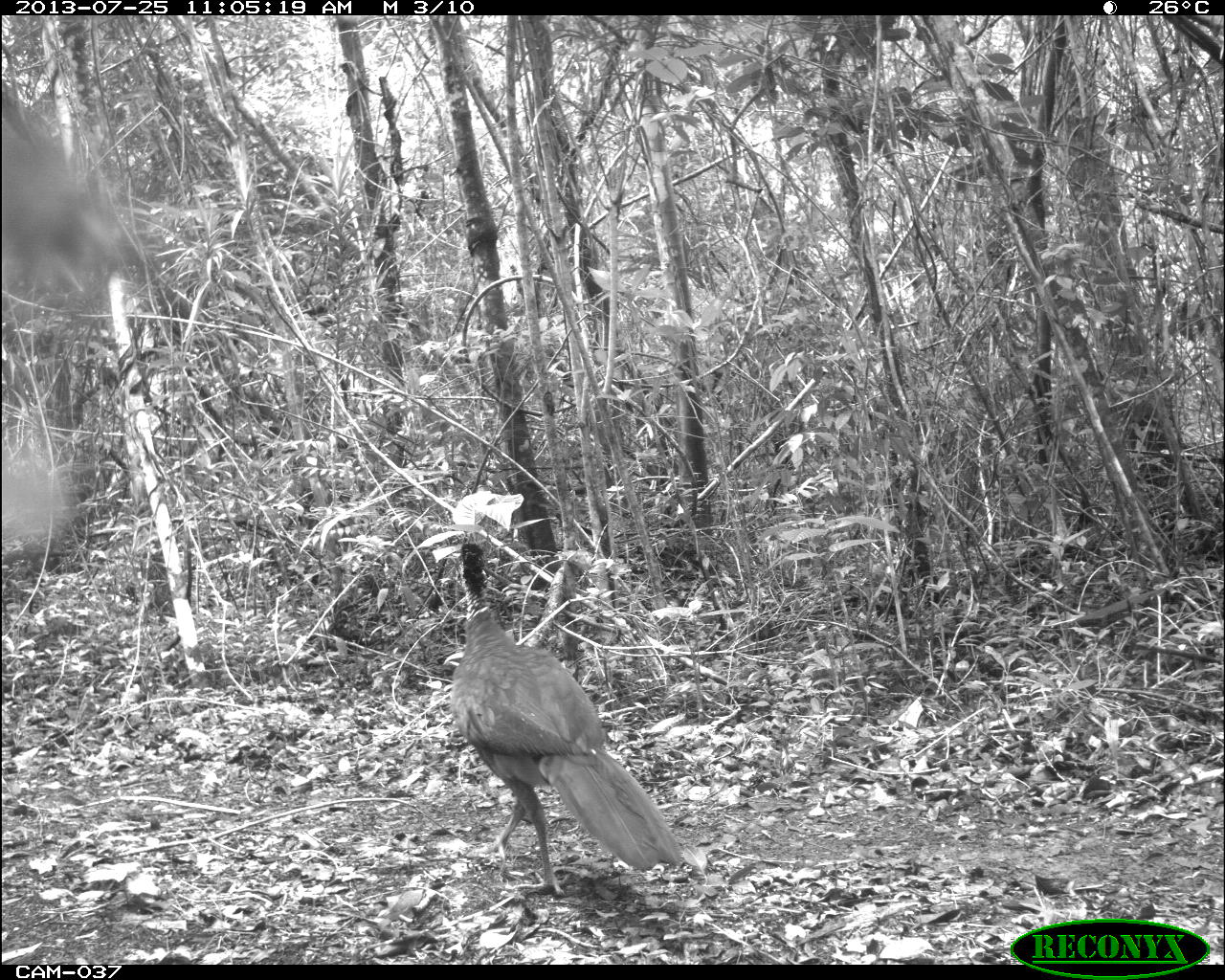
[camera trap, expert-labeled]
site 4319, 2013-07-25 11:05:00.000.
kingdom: Animalia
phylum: Chordata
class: Aves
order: Galliformes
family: Cracidae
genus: Crax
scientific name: Crax rubra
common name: great curassow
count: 1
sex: female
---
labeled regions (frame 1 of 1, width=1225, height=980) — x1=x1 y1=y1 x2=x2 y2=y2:
crax rubra: x1=445 y1=530 x2=685 y2=899